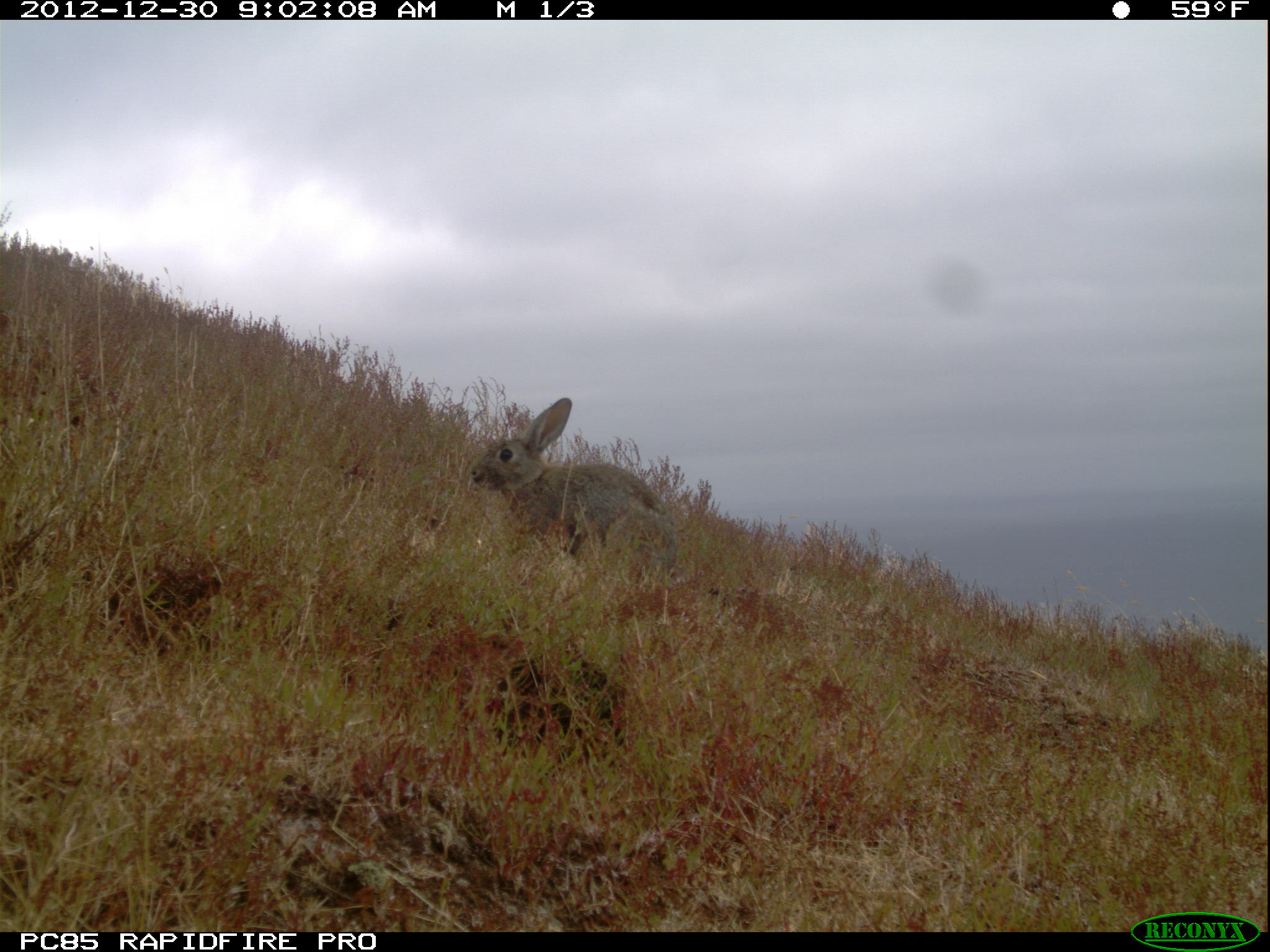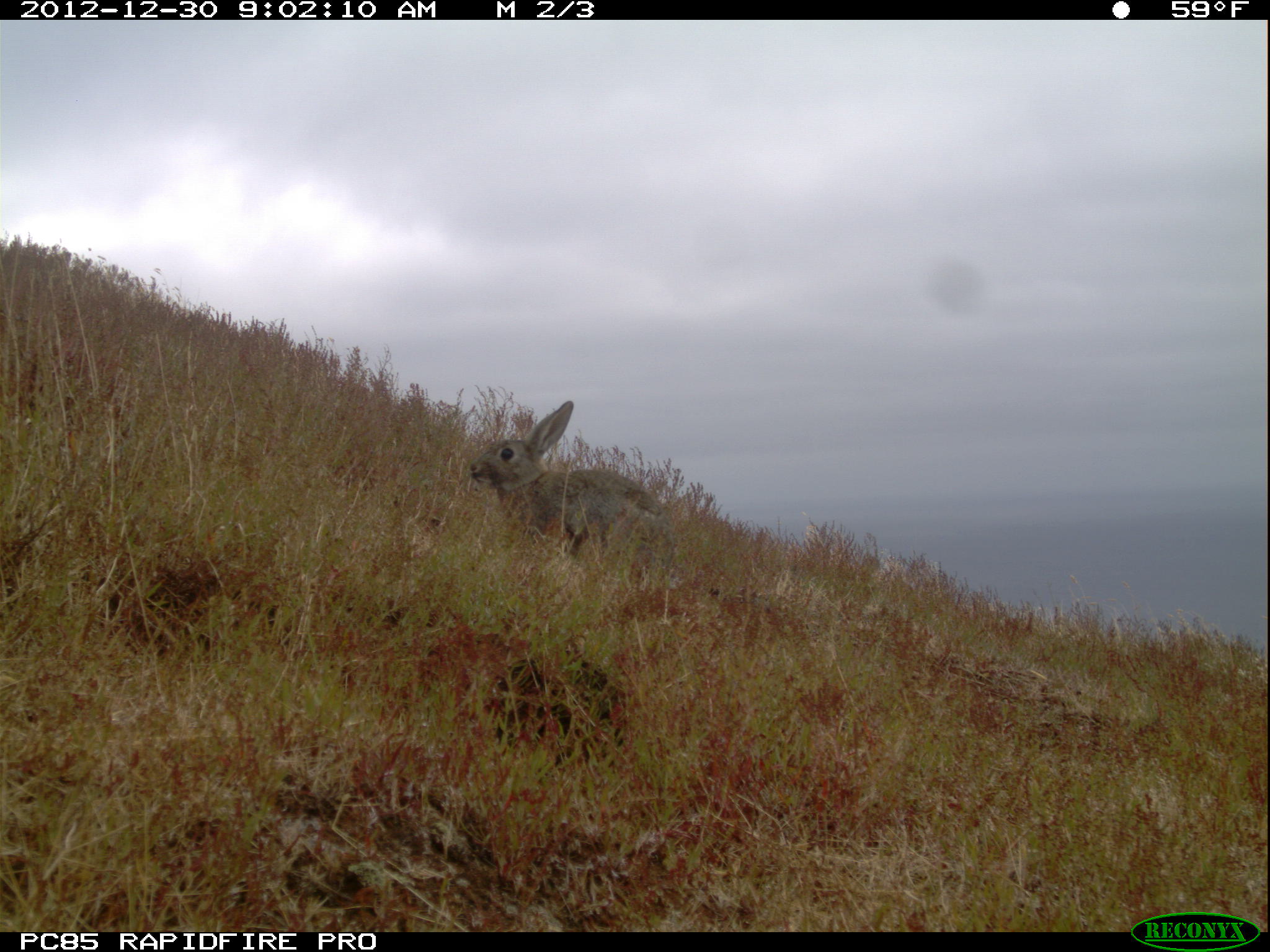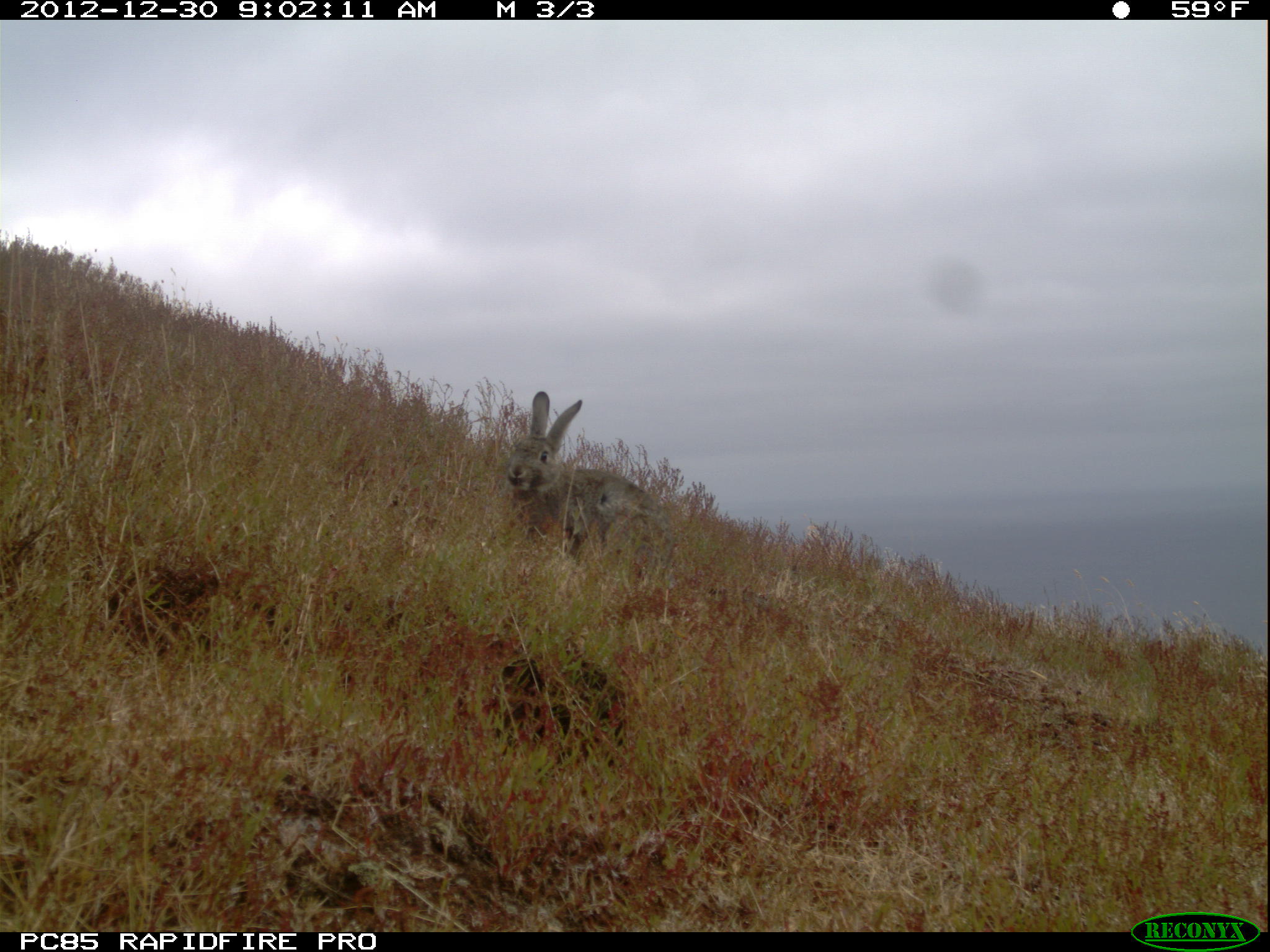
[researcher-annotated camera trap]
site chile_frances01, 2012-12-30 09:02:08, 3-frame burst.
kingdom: Animalia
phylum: Chordata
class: Mammalia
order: Lagomorpha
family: Leporidae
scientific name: Leporidae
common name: rabbits and hares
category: rabbit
Rabbit (rabbits and hares) (Leporidae).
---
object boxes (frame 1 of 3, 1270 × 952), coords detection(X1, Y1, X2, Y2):
rabbit: detection(463, 397, 671, 571)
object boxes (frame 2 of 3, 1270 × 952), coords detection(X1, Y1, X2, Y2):
rabbit: detection(462, 400, 670, 575)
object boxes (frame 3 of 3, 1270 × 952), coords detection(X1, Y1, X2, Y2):
rabbit: detection(499, 392, 669, 575)